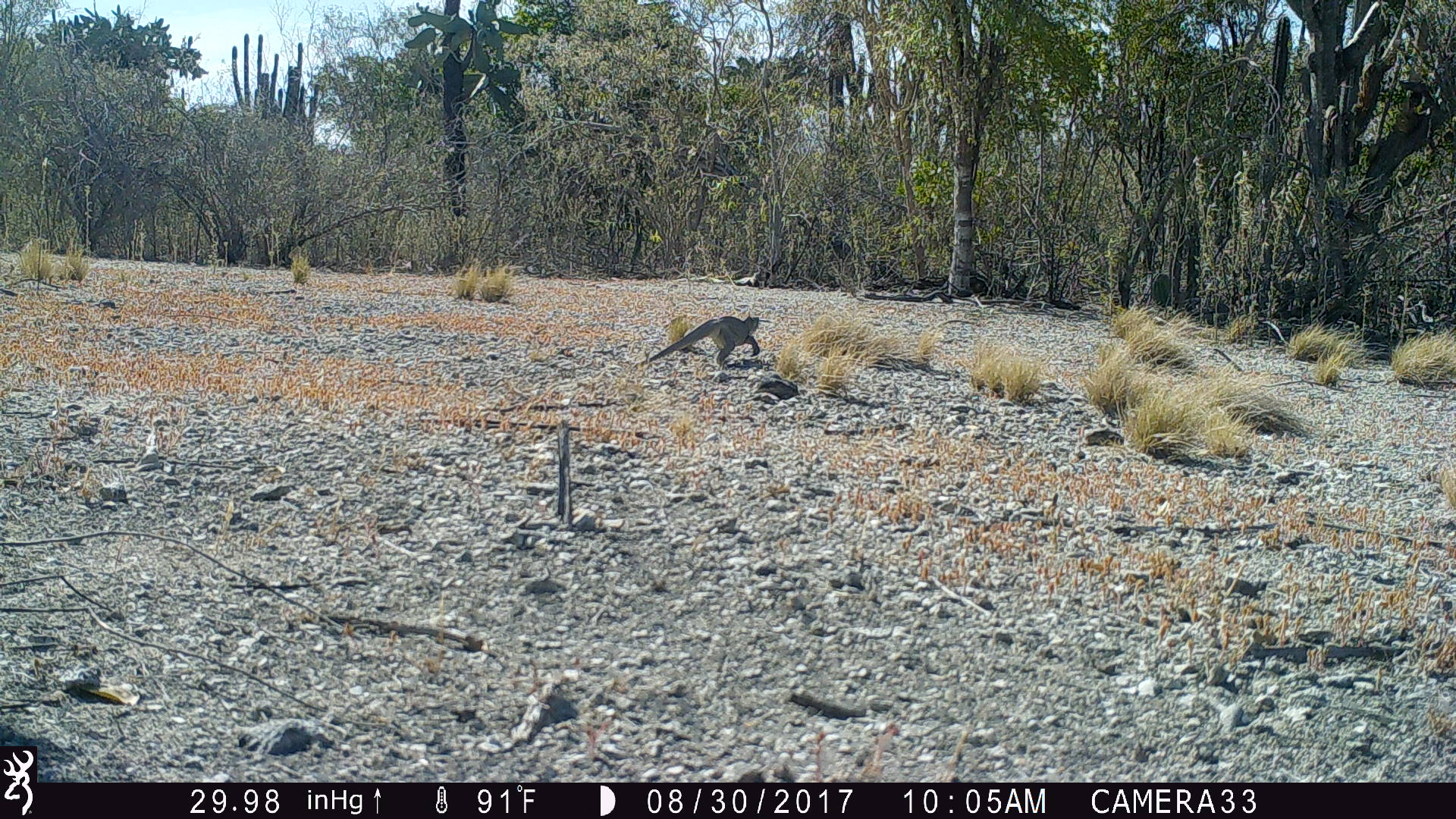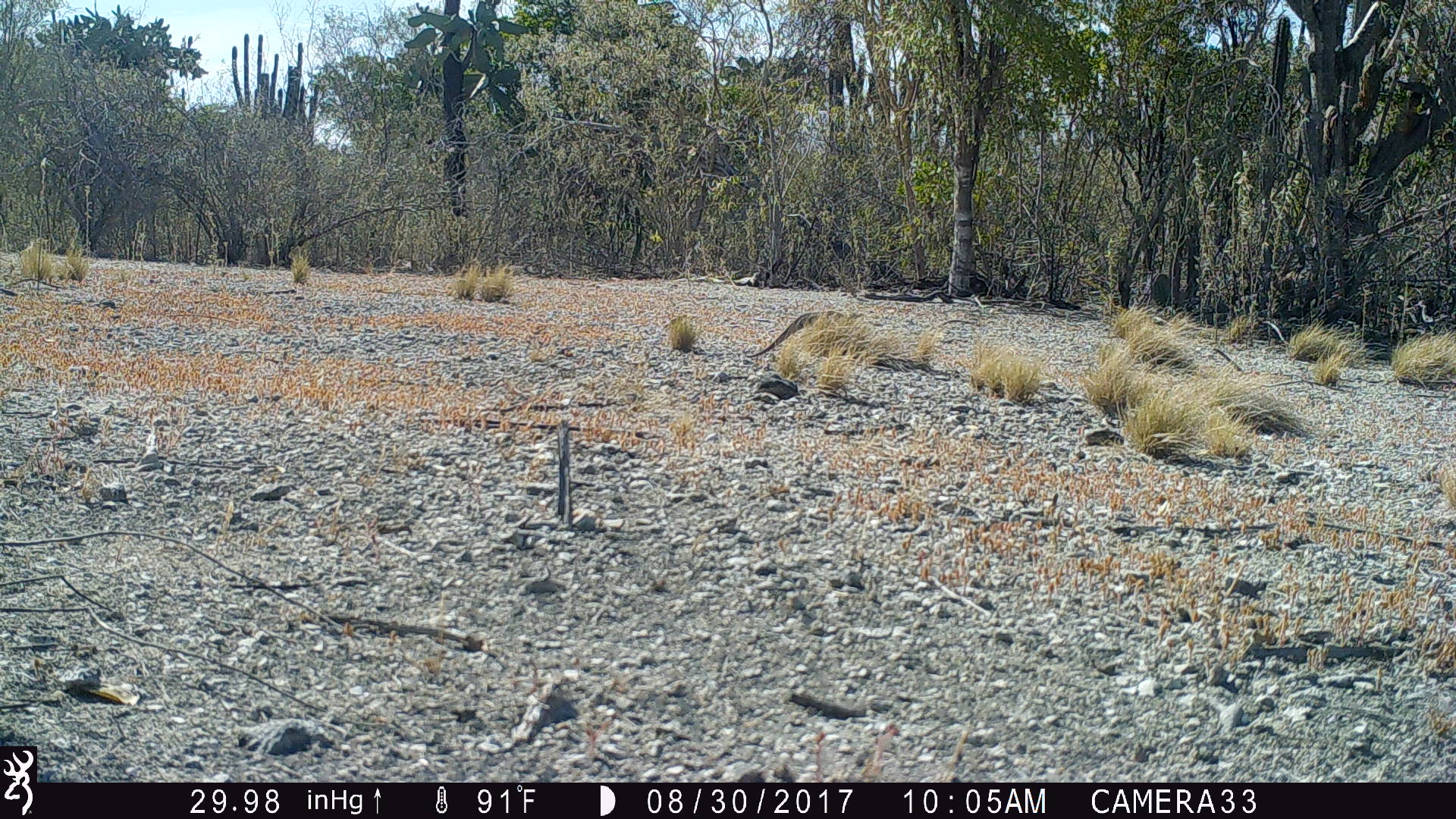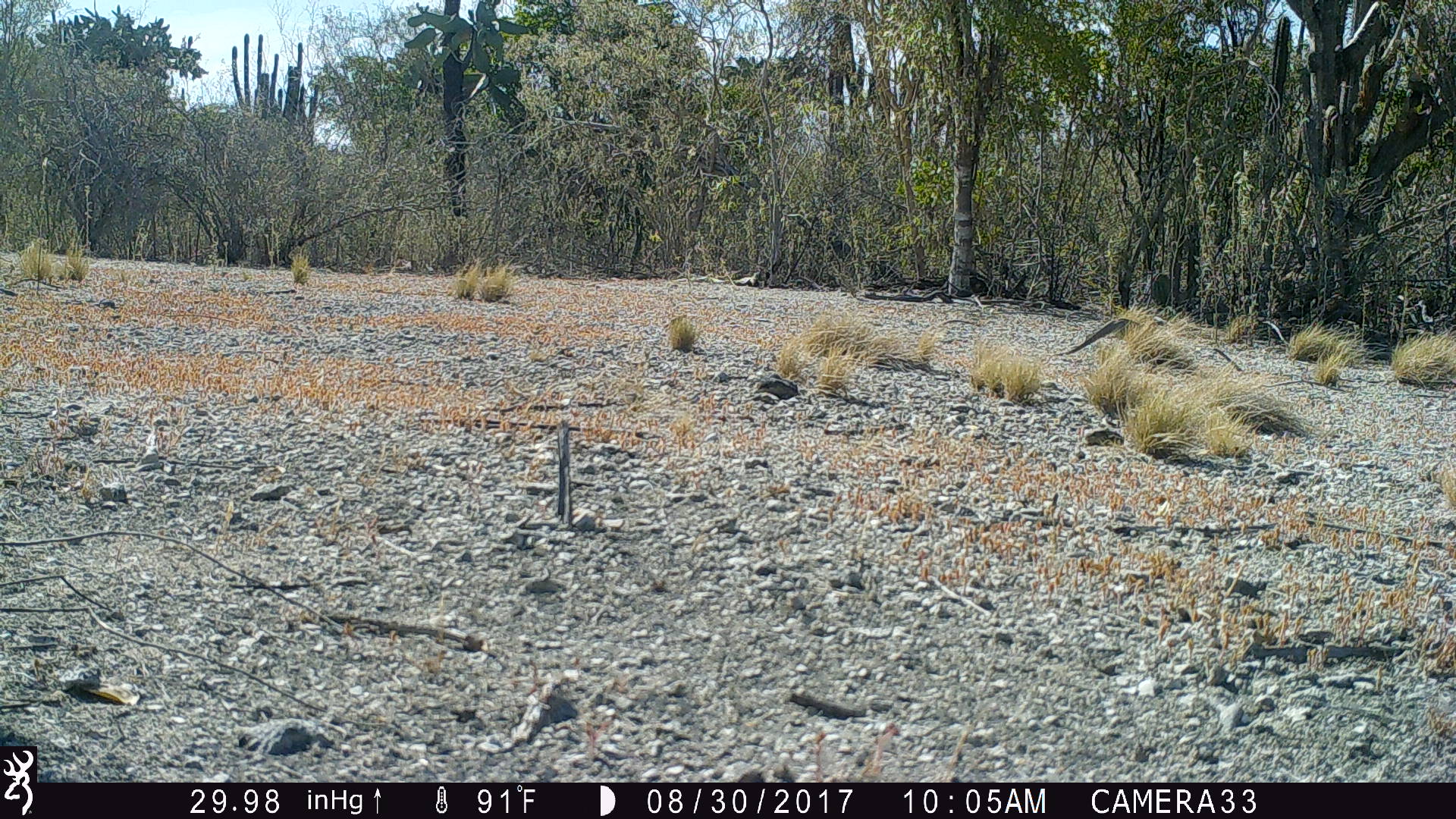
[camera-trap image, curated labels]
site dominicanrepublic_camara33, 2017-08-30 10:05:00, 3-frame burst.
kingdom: Animalia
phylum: Chordata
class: Reptilia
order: Squamata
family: Iguanidae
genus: Iguana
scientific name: Iguana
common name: typical iguanas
Iguana (typical iguanas).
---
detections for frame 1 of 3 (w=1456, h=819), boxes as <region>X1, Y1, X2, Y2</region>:
iguana: <region>639, 314, 762, 371</region>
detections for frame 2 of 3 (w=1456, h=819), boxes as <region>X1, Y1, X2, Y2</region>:
iguana: <region>745, 304, 863, 362</region>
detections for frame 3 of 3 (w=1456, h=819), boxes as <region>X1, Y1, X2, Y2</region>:
iguana: <region>1058, 318, 1174, 359</region>